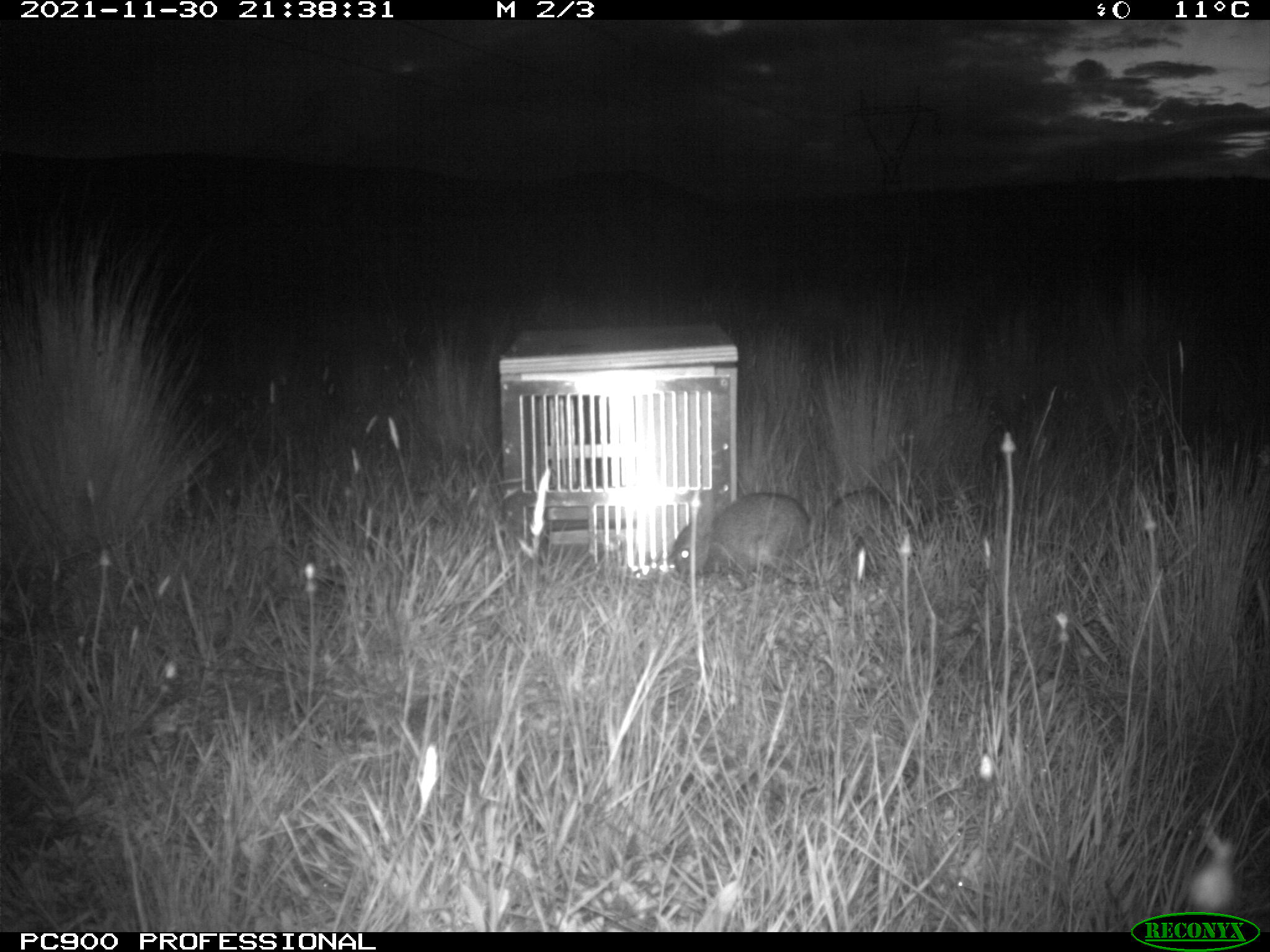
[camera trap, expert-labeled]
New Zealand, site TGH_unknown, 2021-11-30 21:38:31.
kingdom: Animalia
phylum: Chordata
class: Mammalia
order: Lagomorpha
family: Leporidae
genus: Oryctolagus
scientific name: Oryctolagus cuniculus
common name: european rabbit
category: rabbit